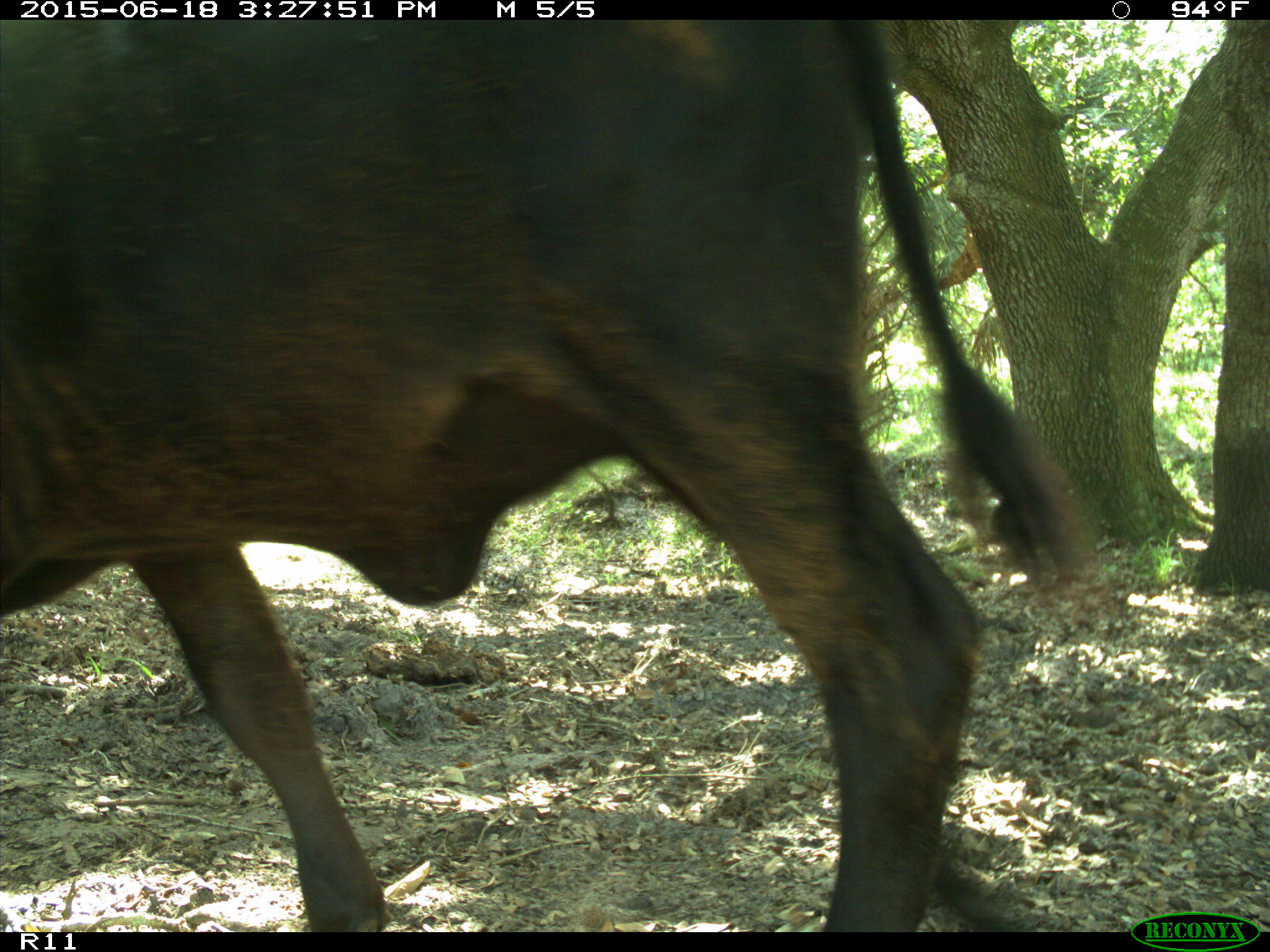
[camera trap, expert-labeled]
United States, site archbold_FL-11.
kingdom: Animalia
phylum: Chordata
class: Mammalia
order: Artiodactyla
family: Bovidae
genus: Bos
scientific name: Bos taurus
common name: domestic cow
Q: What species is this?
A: Bos taurus (domestic cow).